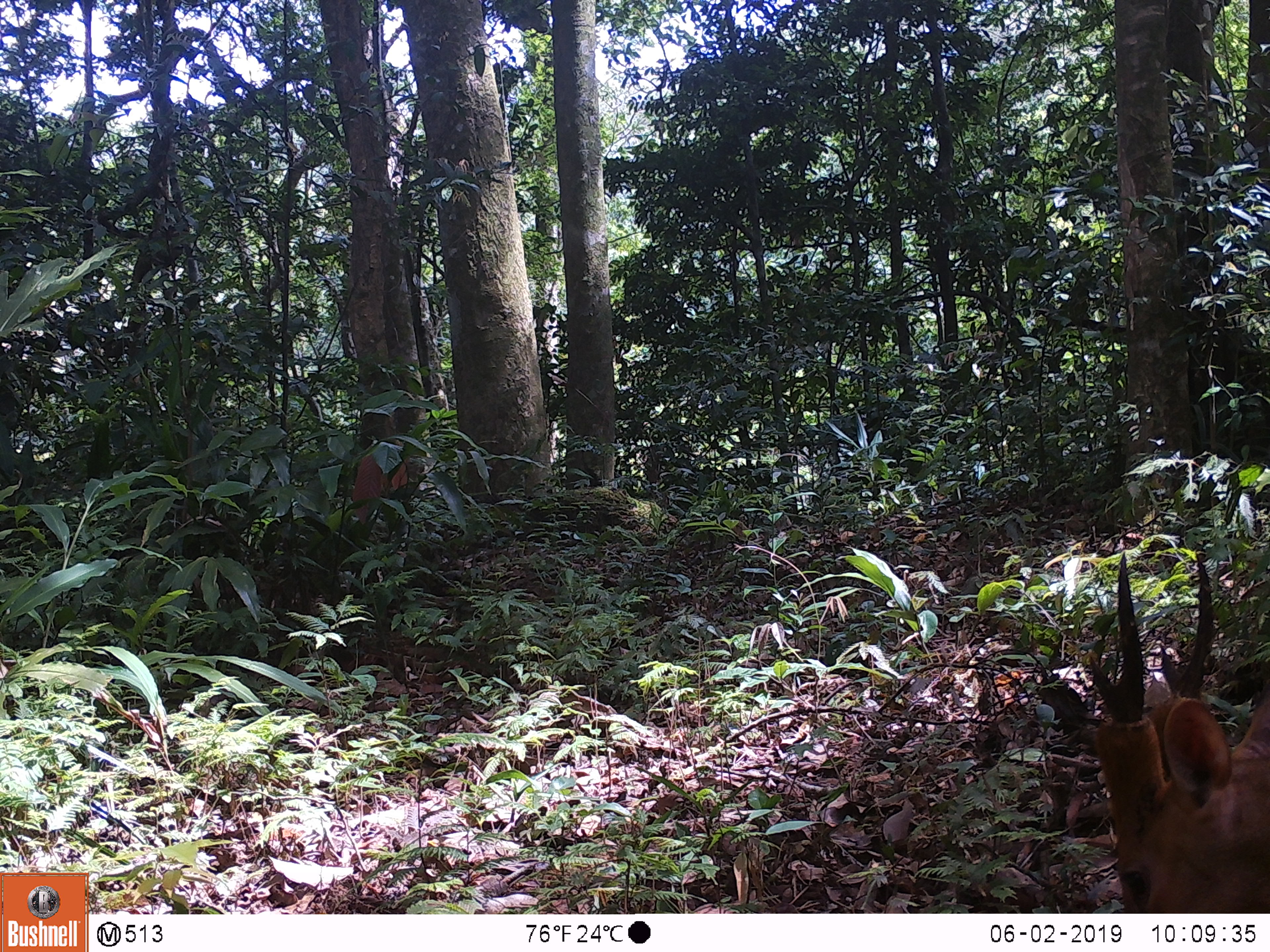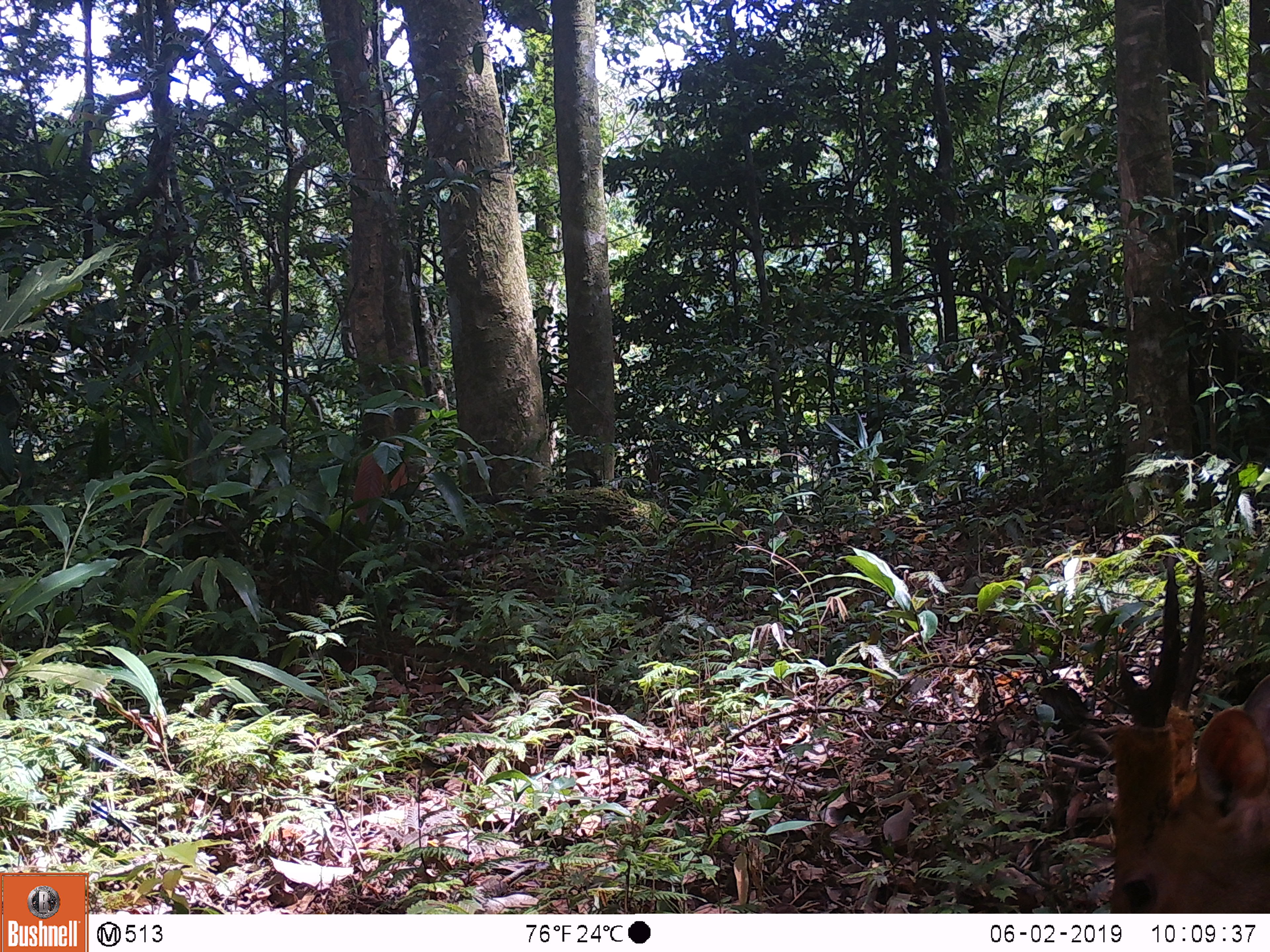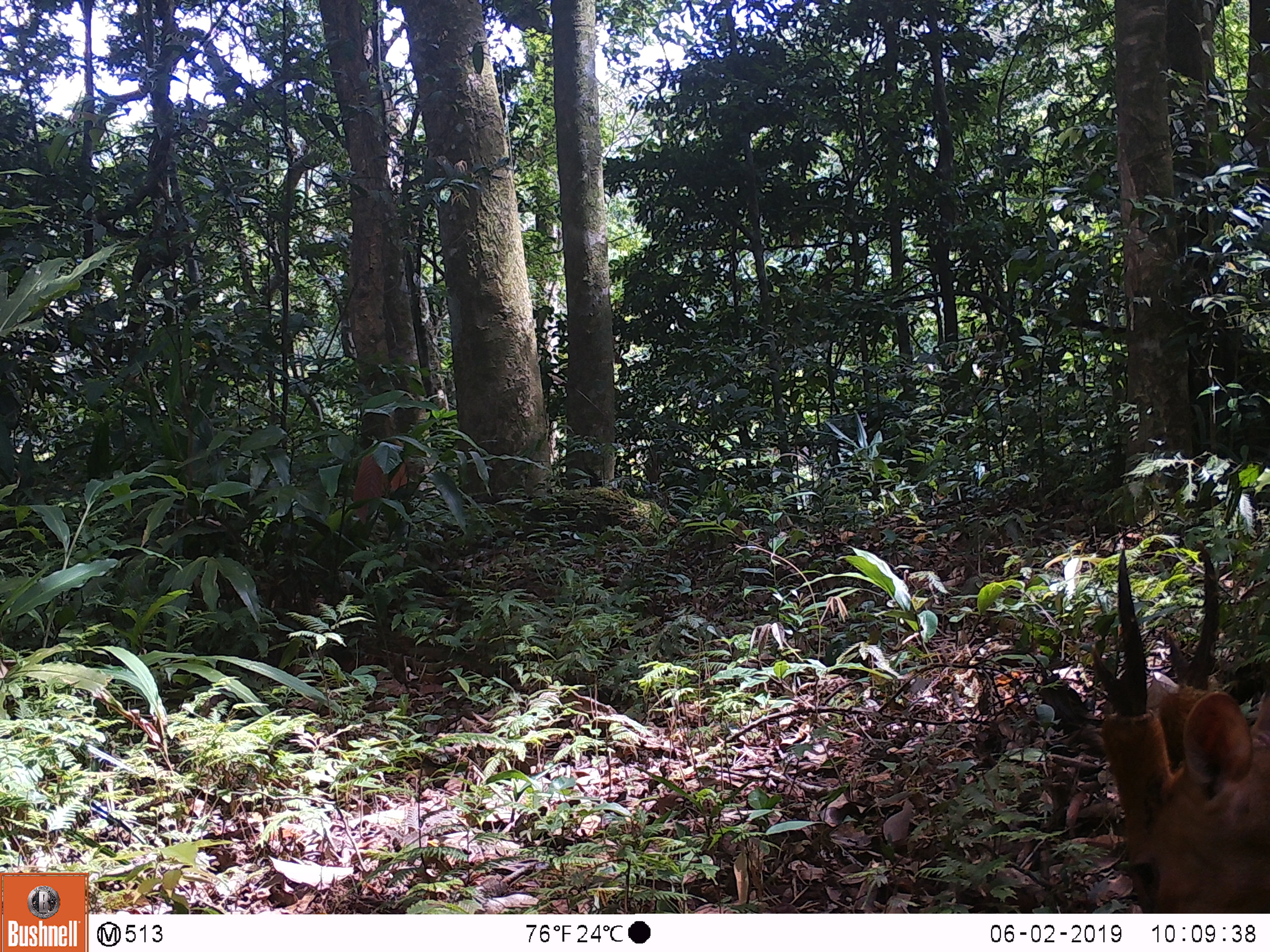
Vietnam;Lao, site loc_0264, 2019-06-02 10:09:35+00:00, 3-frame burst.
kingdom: Animalia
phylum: Chordata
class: Mammalia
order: Artiodactyla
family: Cervidae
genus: Muntiacus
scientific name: Muntiacus vuquangensis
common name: large-antlered muntjac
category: large antlered muntjac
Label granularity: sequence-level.